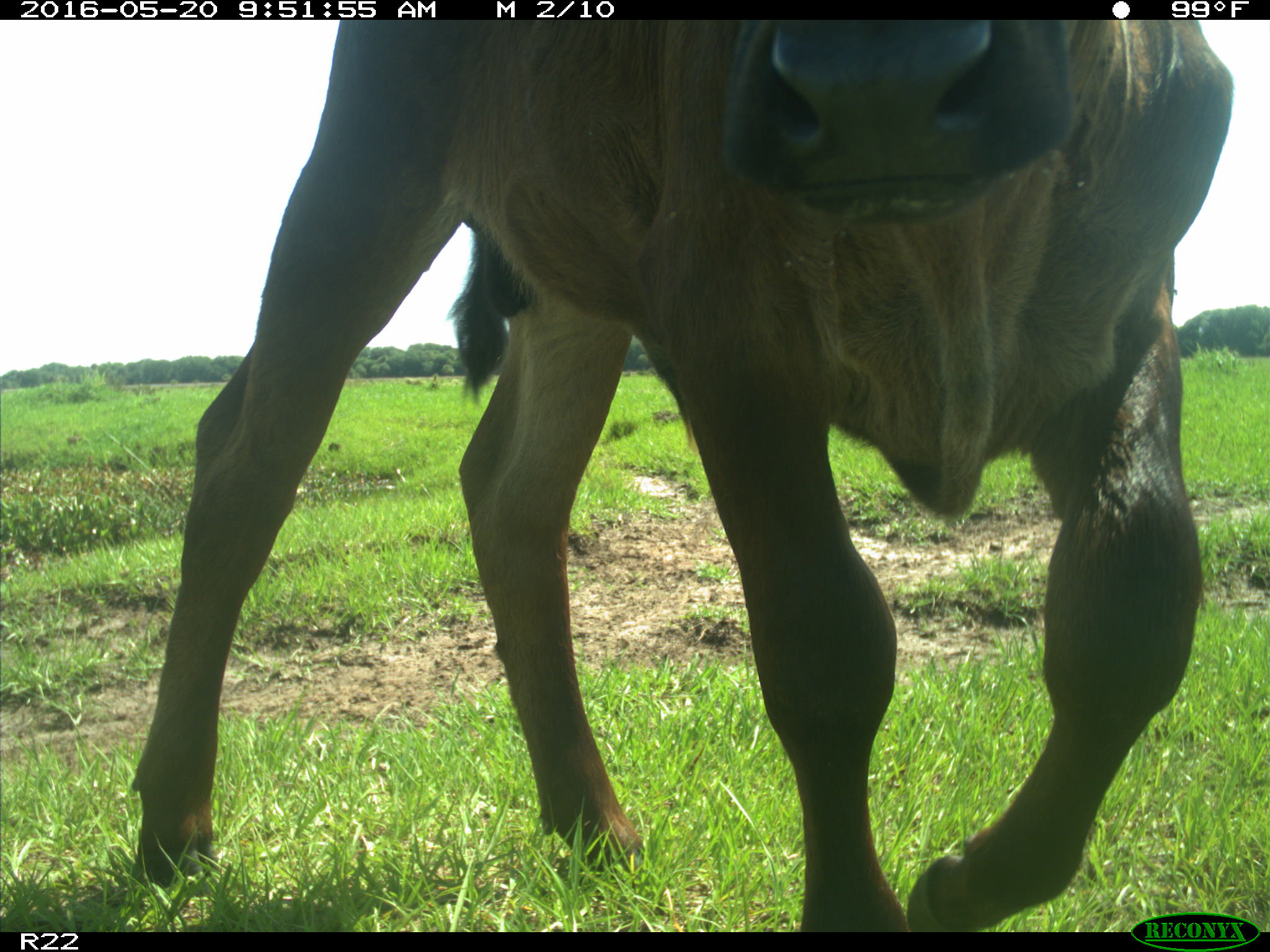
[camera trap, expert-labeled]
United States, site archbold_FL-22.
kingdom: Animalia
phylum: Chordata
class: Mammalia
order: Artiodactyla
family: Bovidae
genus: Bos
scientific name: Bos taurus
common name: domestic cow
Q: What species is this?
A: Bos taurus (domestic cow).